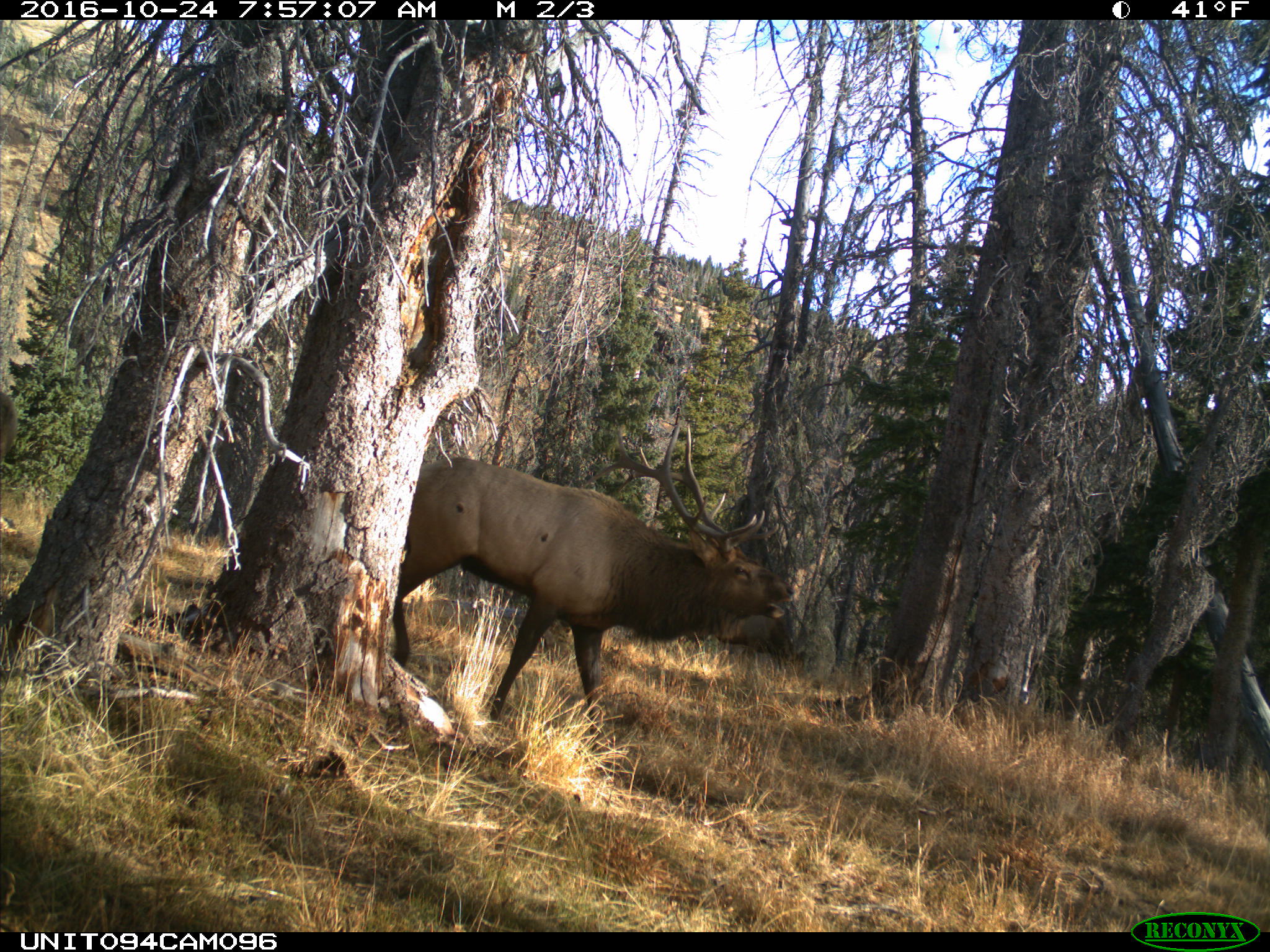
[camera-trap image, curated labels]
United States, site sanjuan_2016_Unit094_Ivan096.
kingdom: Animalia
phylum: Chordata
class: Mammalia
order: Artiodactyla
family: Cervidae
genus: Cervus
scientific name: Cervus elaphus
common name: red deer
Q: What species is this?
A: Cervus elaphus (red deer).